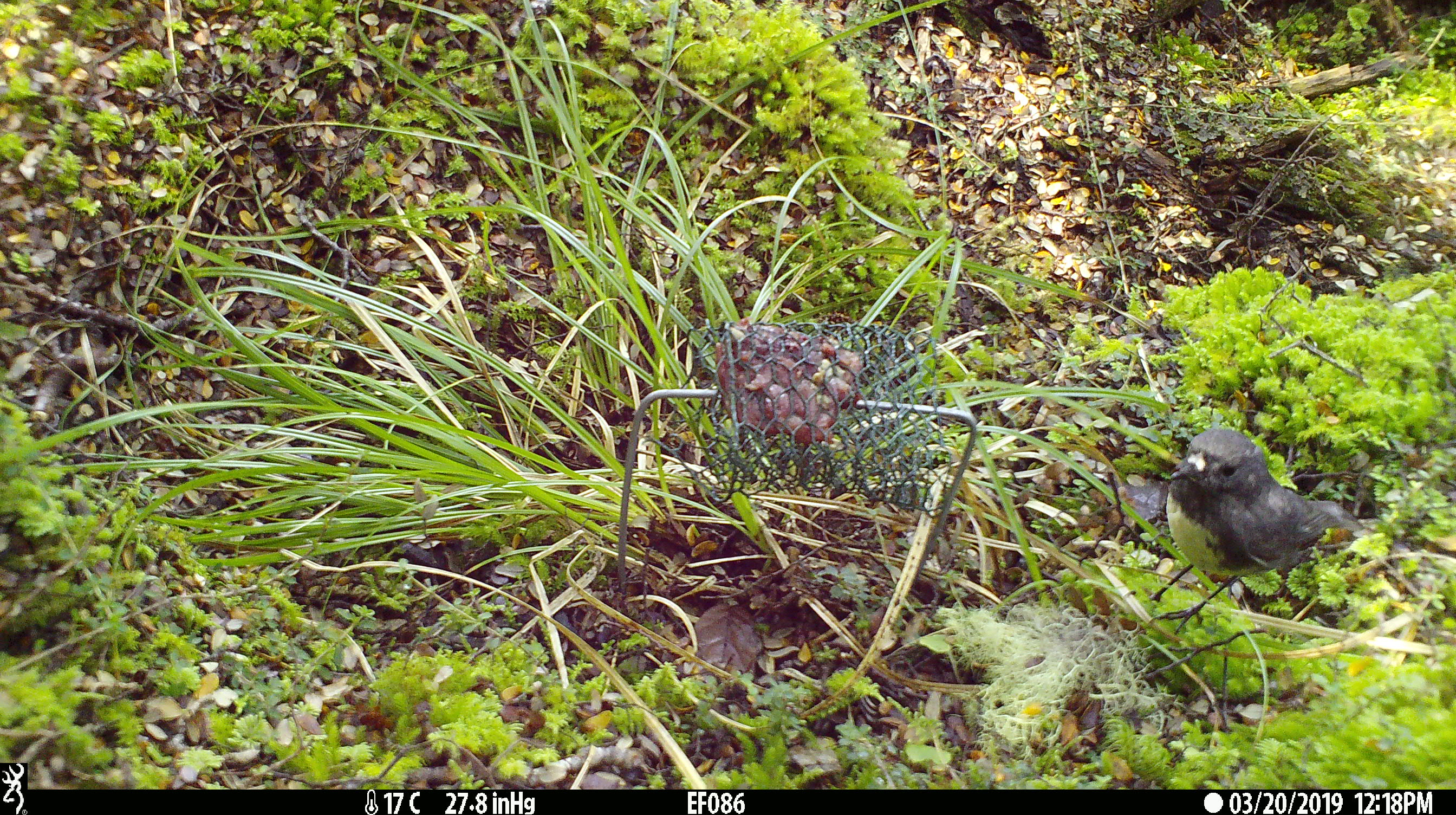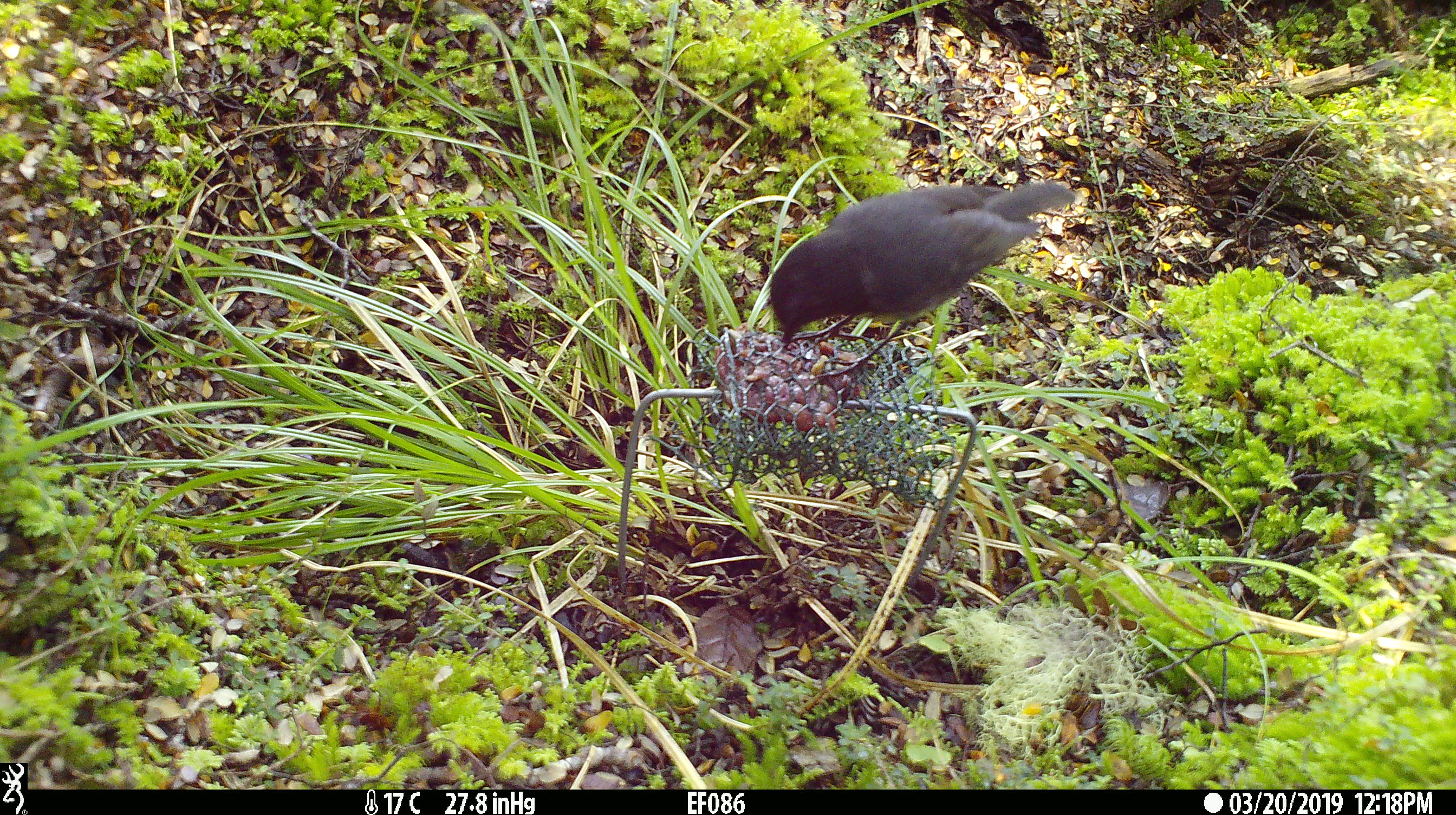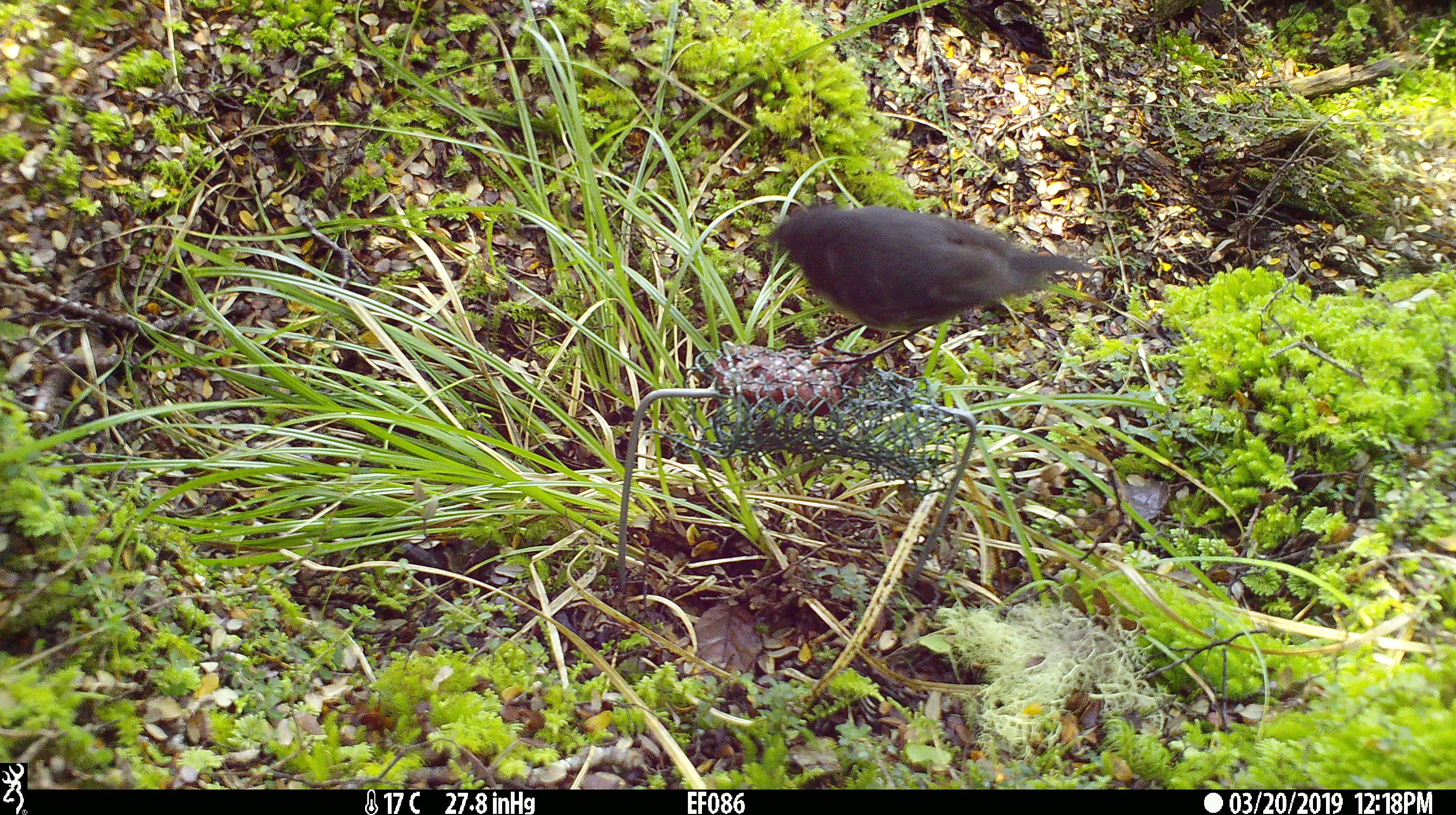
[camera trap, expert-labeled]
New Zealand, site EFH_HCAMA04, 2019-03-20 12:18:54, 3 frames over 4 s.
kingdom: Animalia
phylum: Chordata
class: Aves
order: Passeriformes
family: Petroicidae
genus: Petroica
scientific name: Petroica australis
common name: new zealand robin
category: robin